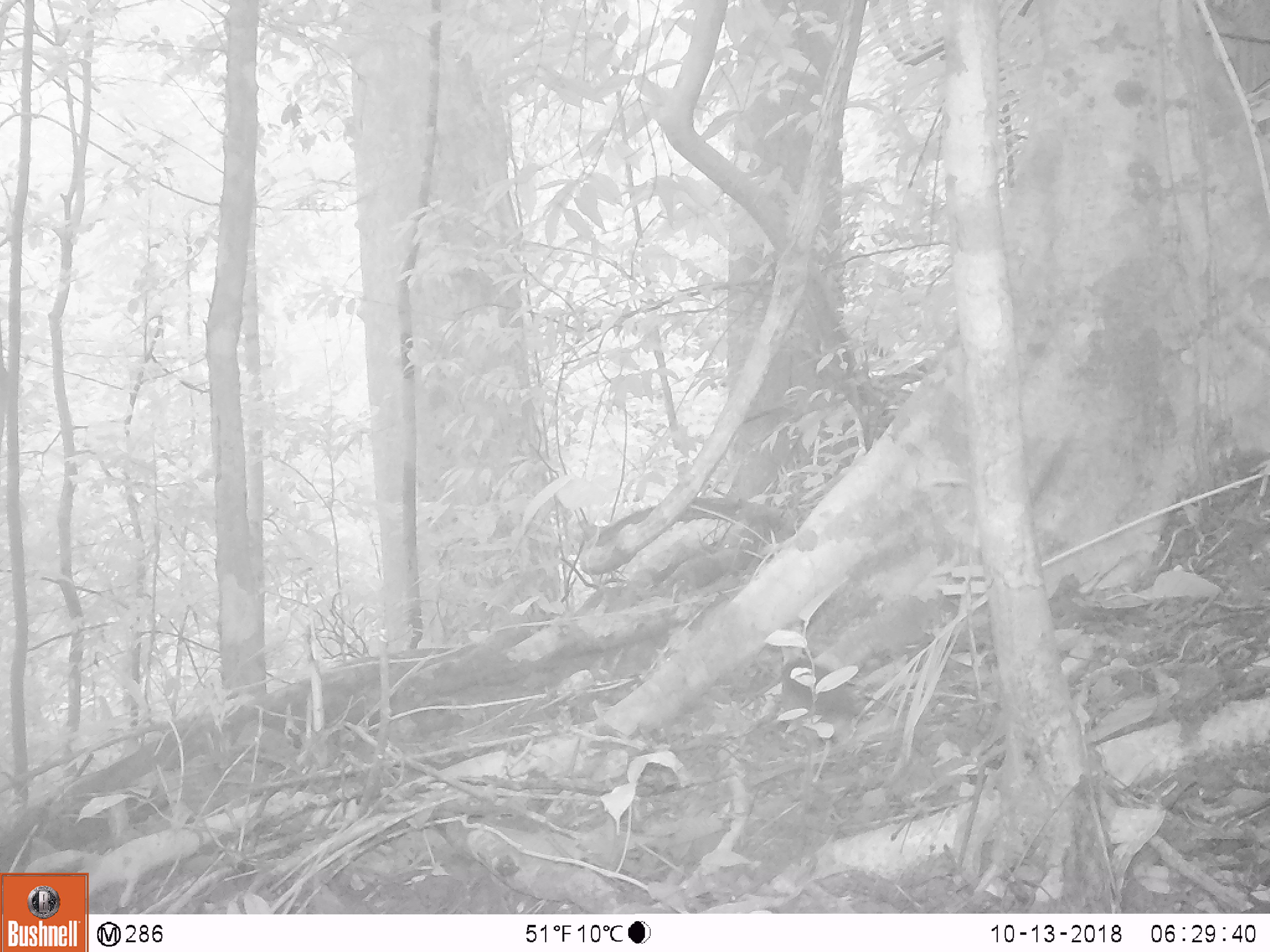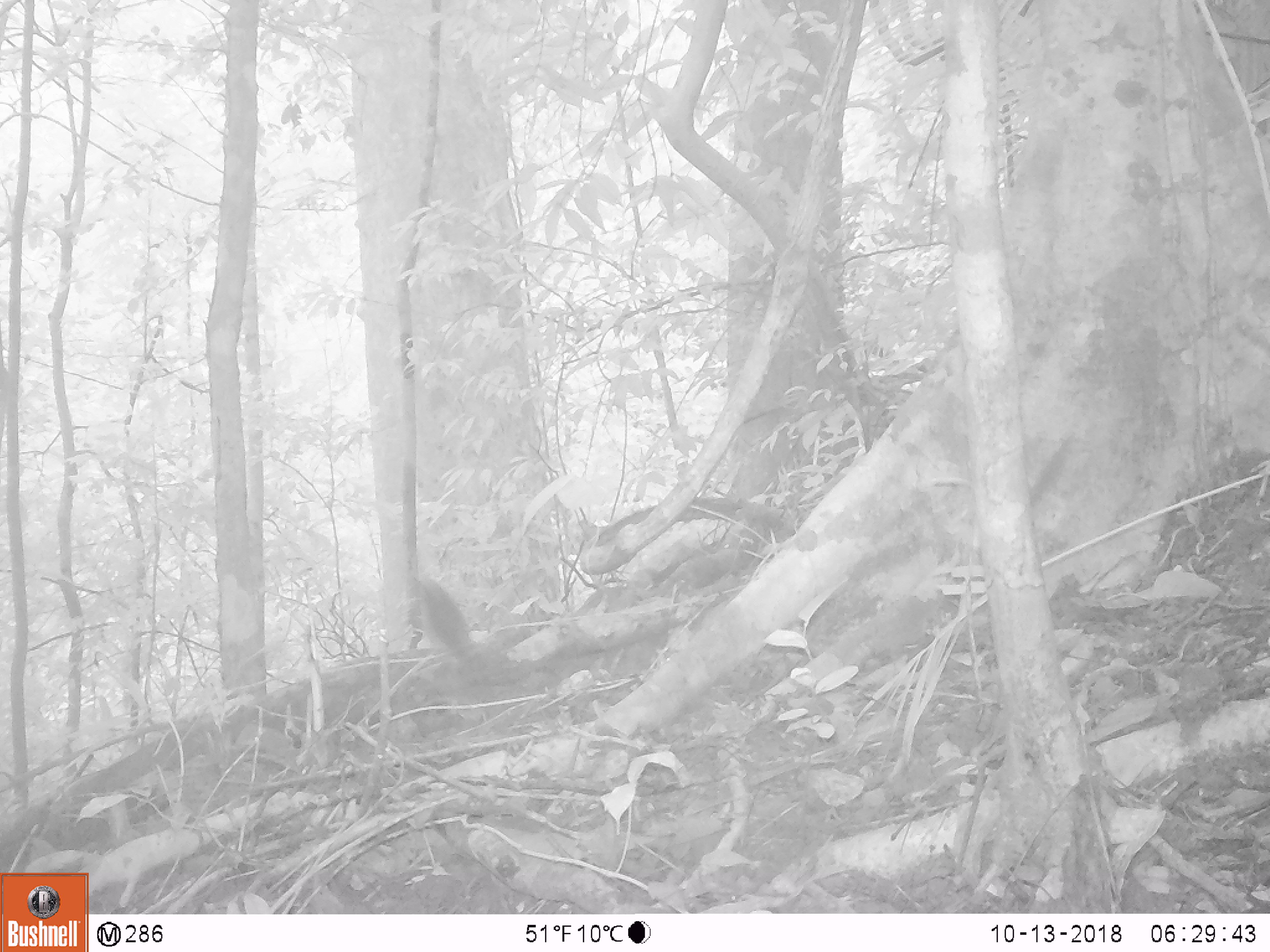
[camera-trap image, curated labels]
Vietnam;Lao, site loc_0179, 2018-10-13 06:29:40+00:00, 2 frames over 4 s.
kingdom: Animalia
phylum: Chordata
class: Aves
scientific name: Aves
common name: bird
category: unidentified bird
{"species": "unidentified bird (bird) (Aves)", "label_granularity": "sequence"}